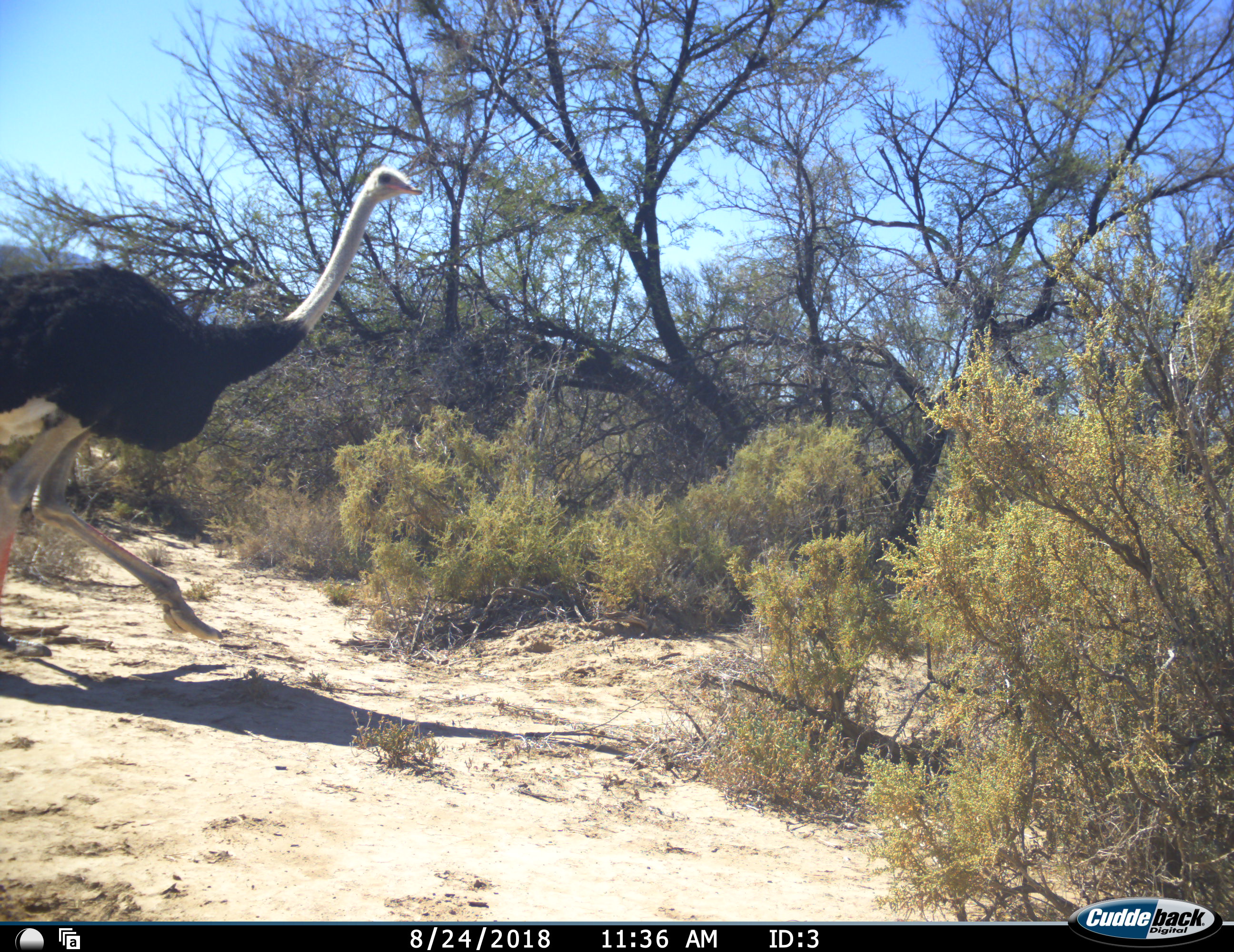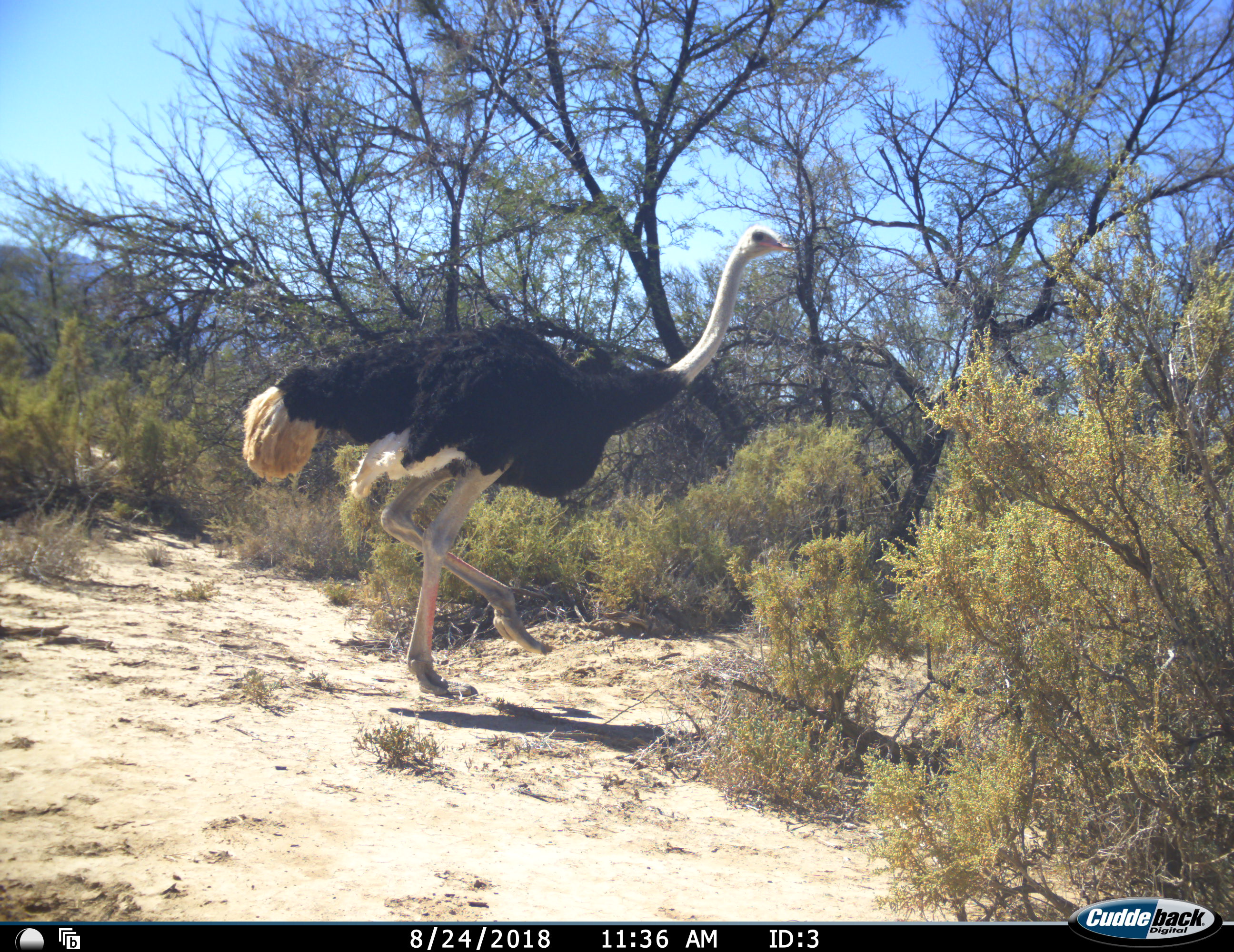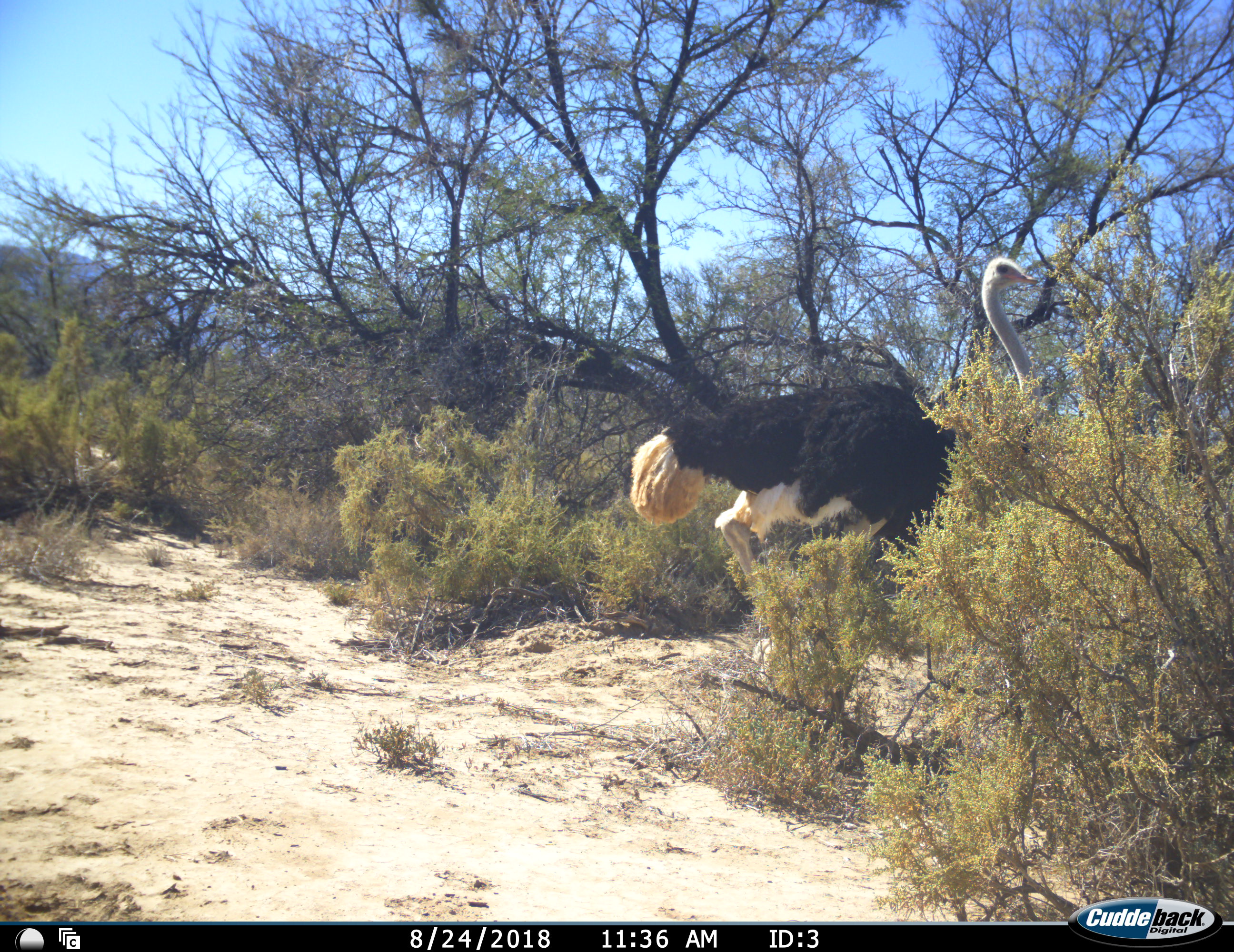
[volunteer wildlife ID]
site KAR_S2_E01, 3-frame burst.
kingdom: Animalia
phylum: Chordata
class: Aves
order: Struthioniformes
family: Struthionidae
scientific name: Struthionidae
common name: ostrich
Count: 1.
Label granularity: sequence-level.